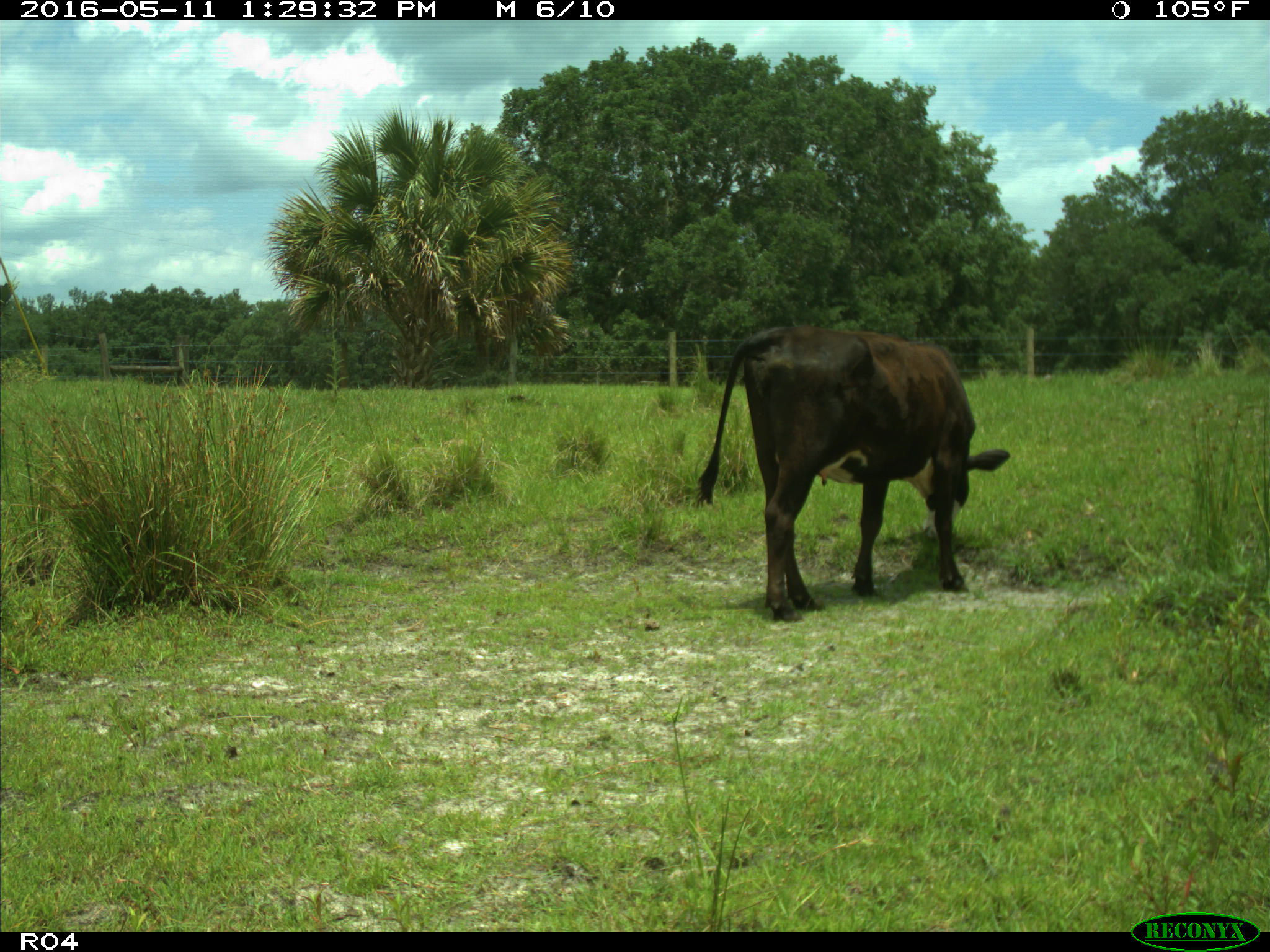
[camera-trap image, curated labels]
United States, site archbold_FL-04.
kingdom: Animalia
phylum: Chordata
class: Mammalia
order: Artiodactyla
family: Bovidae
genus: Bos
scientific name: Bos taurus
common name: domestic cow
Bos taurus (domestic cow).